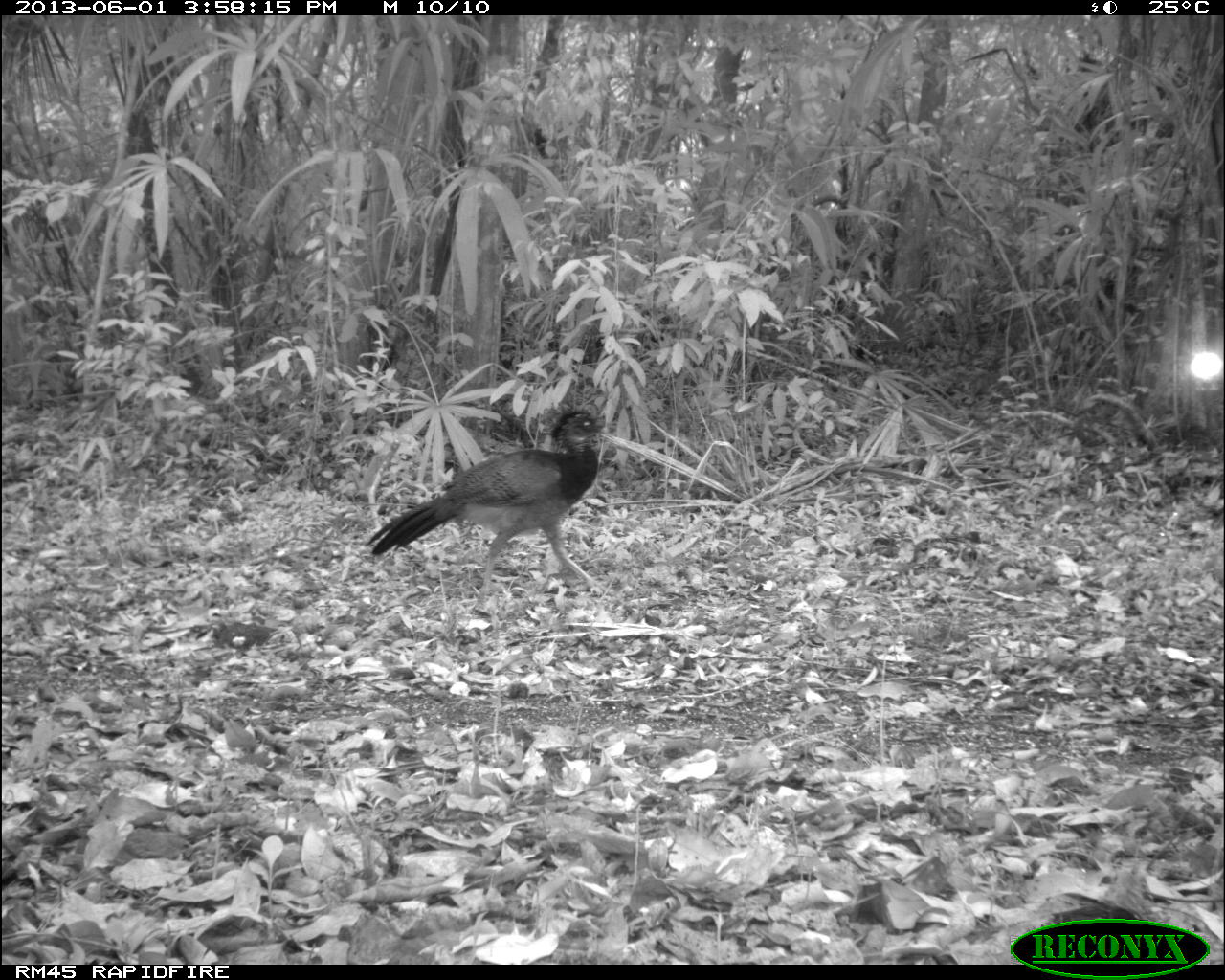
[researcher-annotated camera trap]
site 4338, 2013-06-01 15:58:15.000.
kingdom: Animalia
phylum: Chordata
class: Aves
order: Galliformes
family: Cracidae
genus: Crax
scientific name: Crax rubra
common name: great curassow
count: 2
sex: female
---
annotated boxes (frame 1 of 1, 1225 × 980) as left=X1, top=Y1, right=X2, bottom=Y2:
crax rubra: left=365, top=405, right=640, bottom=591